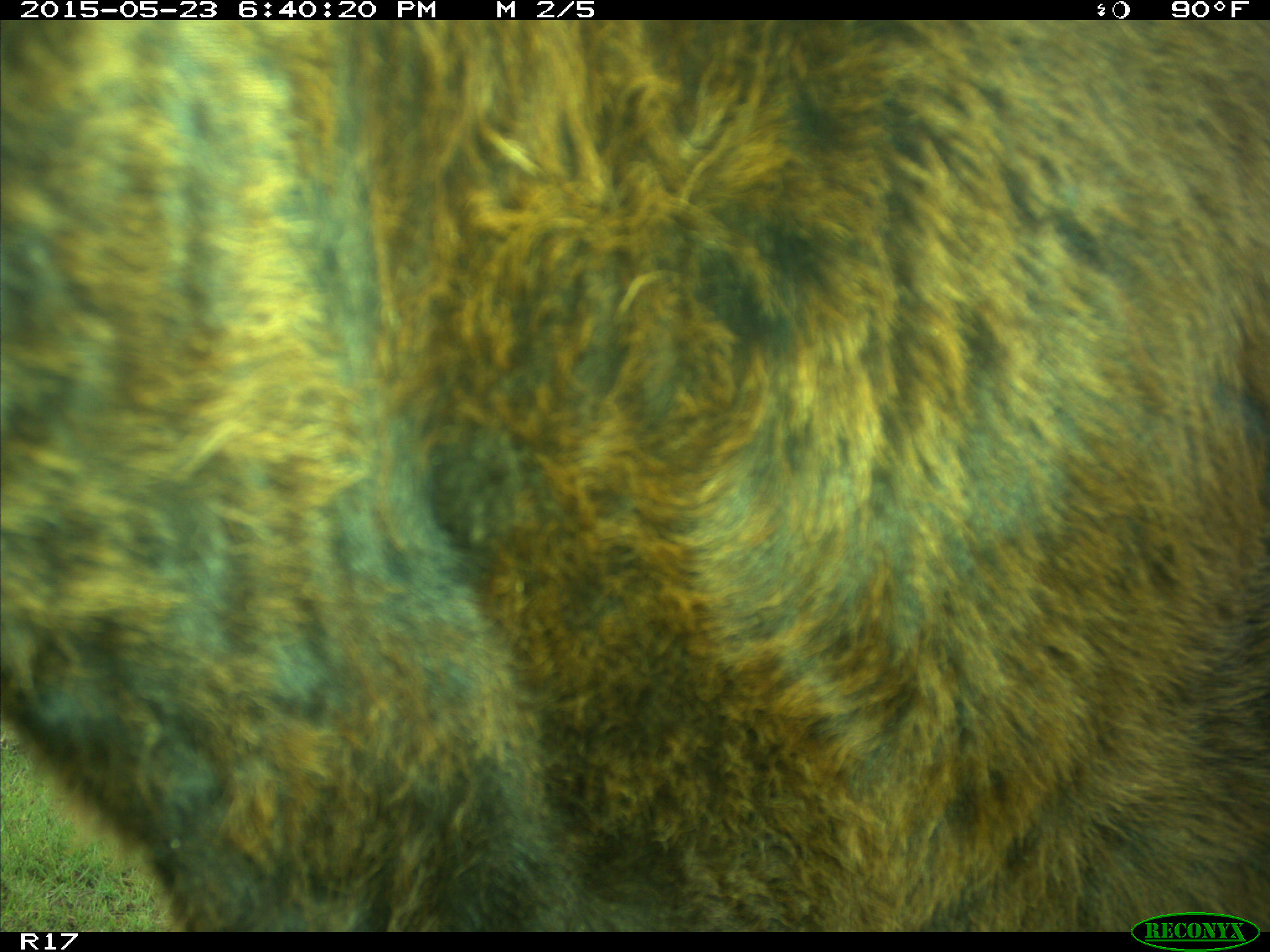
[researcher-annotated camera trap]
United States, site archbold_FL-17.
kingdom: Animalia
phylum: Chordata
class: Mammalia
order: Artiodactyla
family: Bovidae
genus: Bos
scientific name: Bos taurus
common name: domestic cow